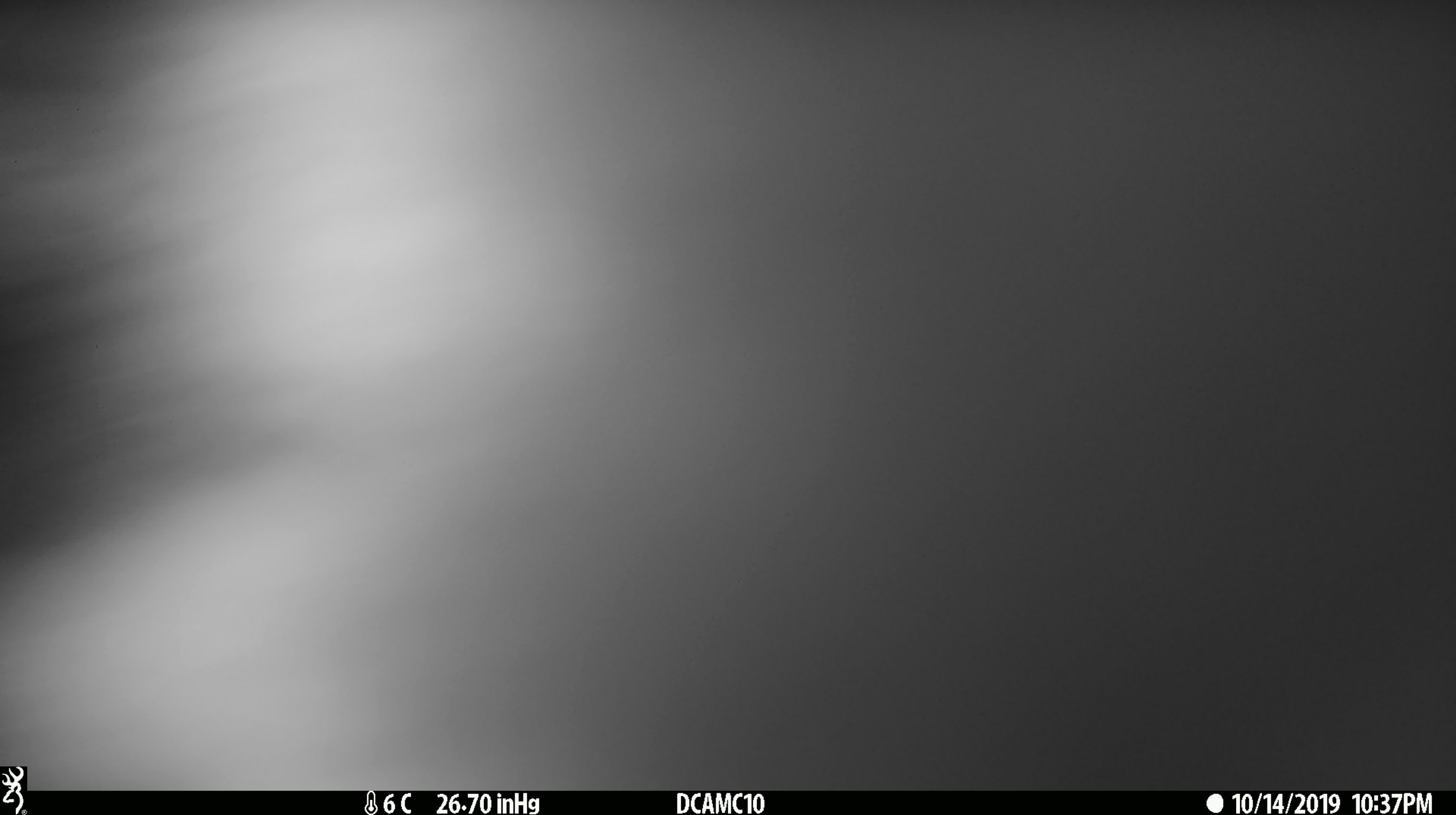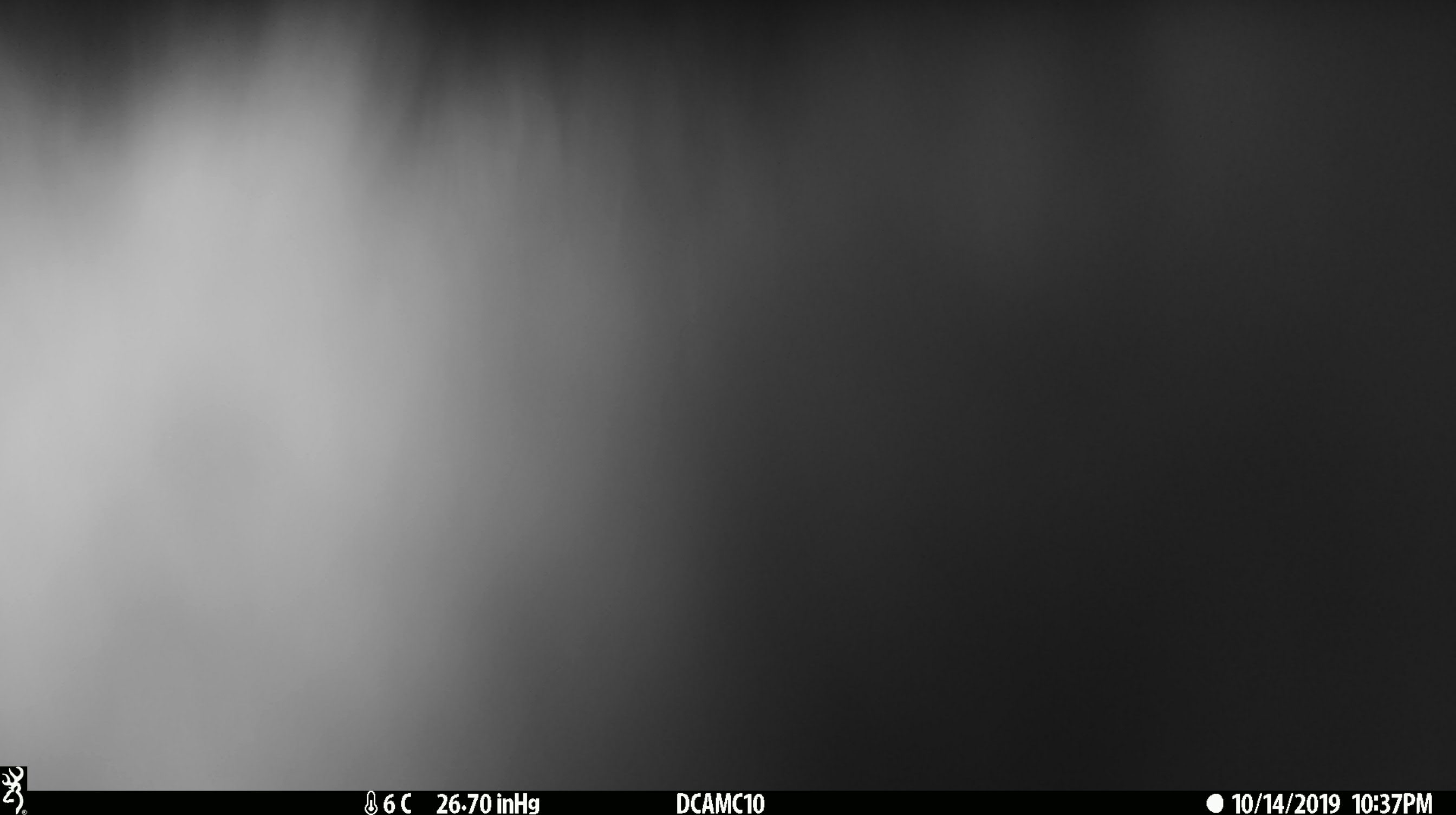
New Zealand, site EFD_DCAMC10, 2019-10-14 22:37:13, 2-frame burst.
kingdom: Animalia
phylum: Chordata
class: Mammalia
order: Diprotodontia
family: Phalangeridae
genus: Trichosurus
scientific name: Trichosurus vulpecula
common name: common brushtail possum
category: possum